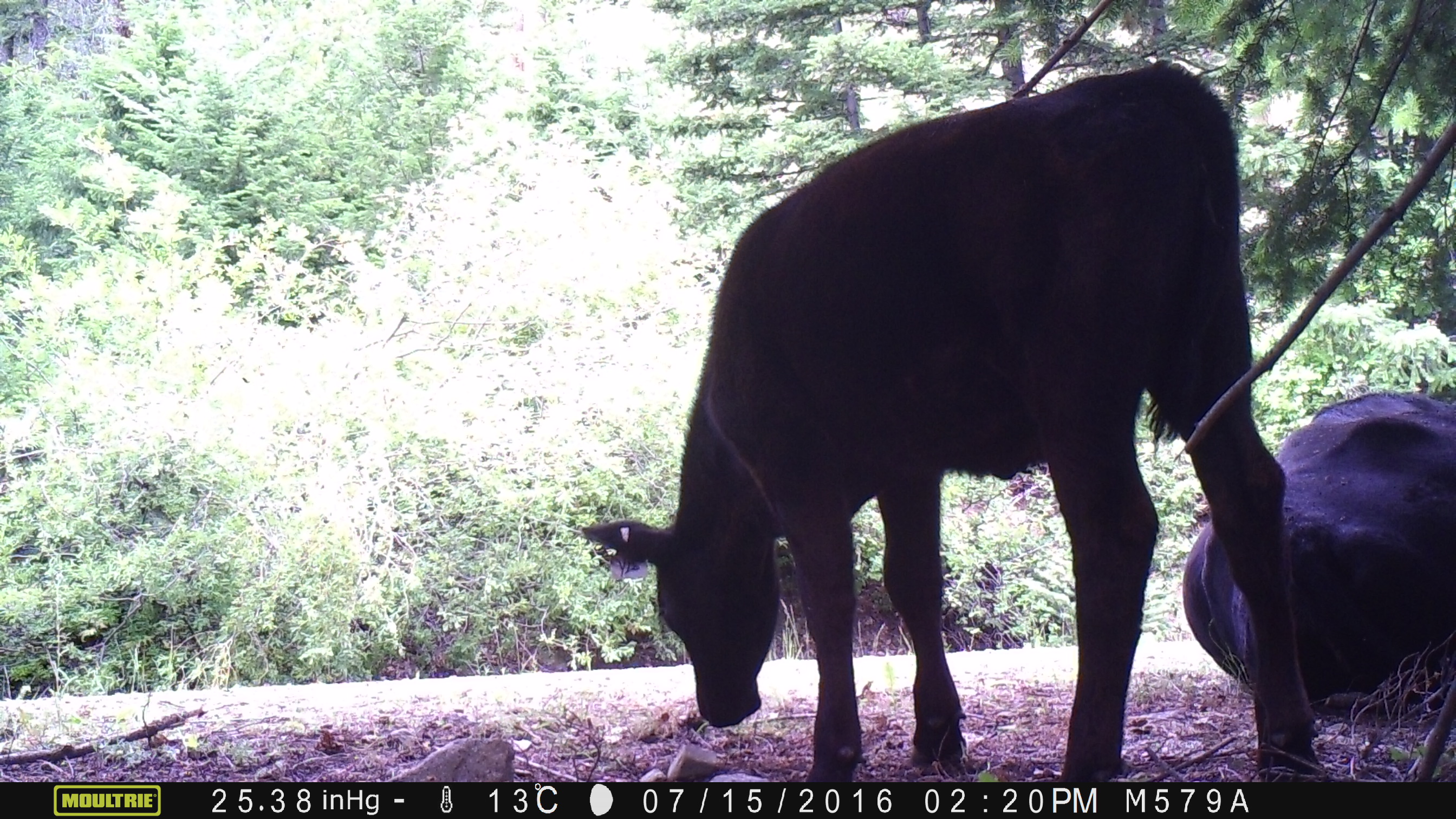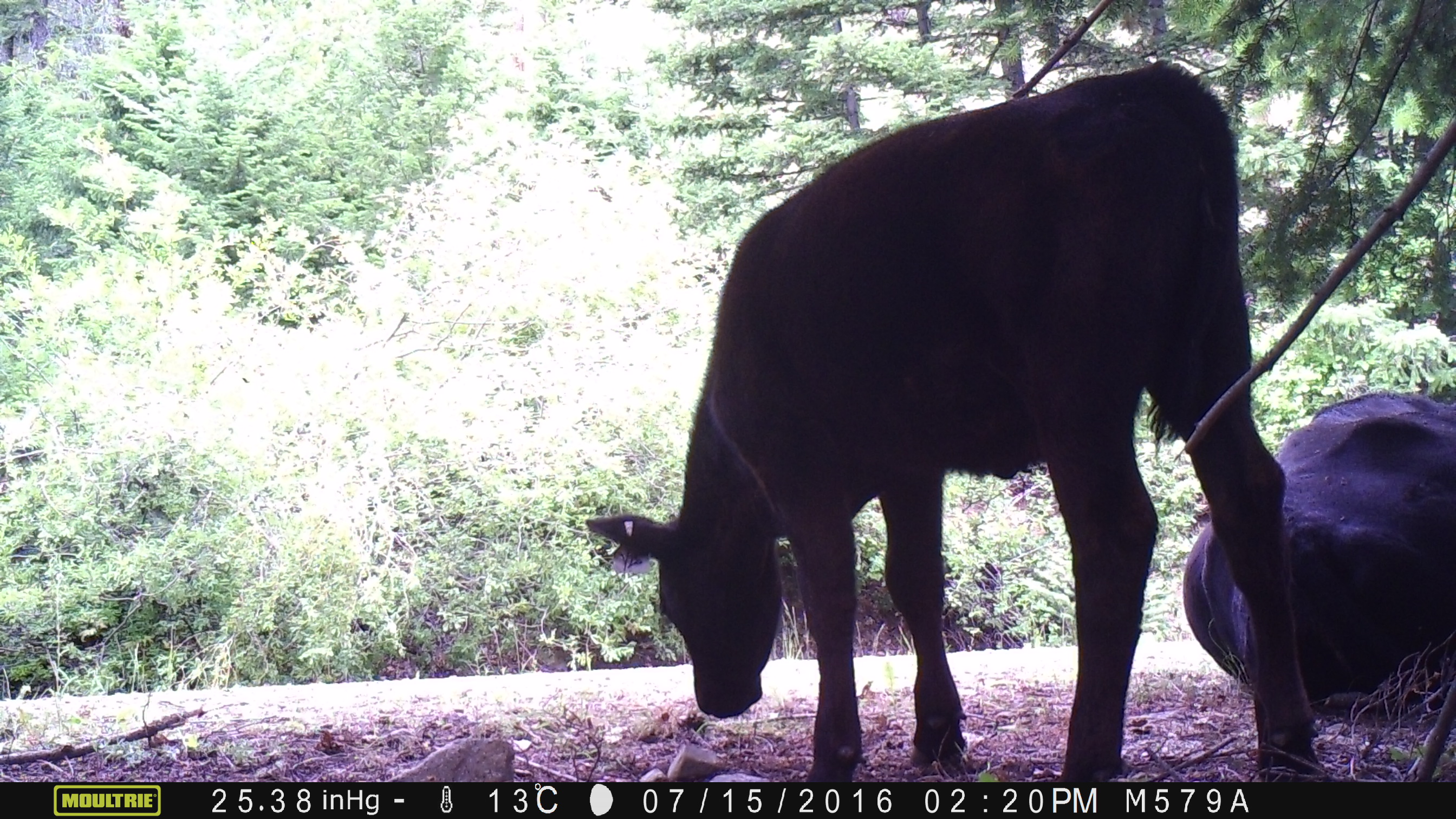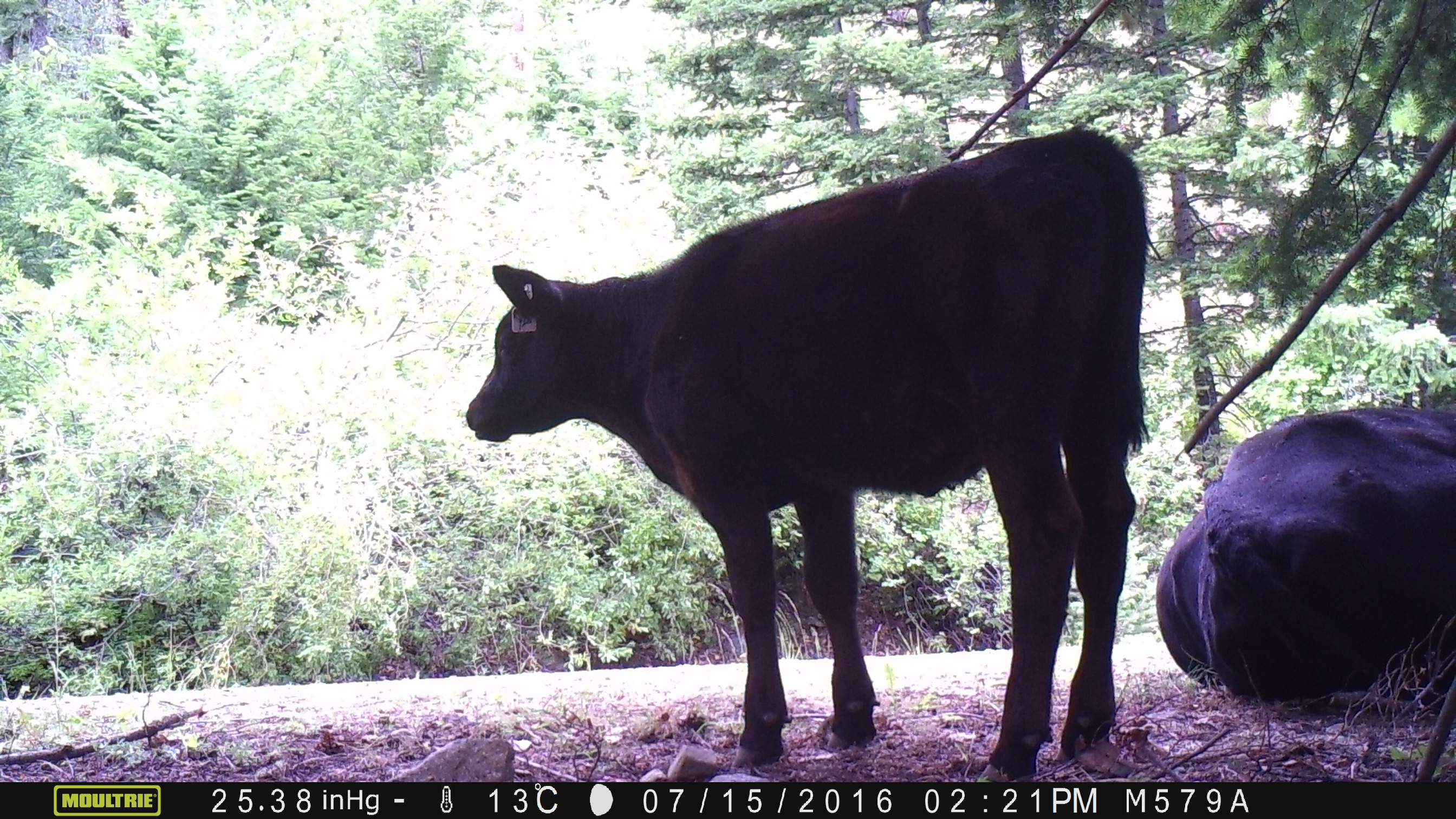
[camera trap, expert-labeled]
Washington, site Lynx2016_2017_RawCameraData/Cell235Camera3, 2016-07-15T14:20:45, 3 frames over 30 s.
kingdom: Animalia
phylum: Chordata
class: Mammalia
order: Artiodactyla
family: Bovidae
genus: Bos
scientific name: Bos taurus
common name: domestic cattle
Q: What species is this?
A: Domestic cattle (Bos taurus).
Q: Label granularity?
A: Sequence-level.